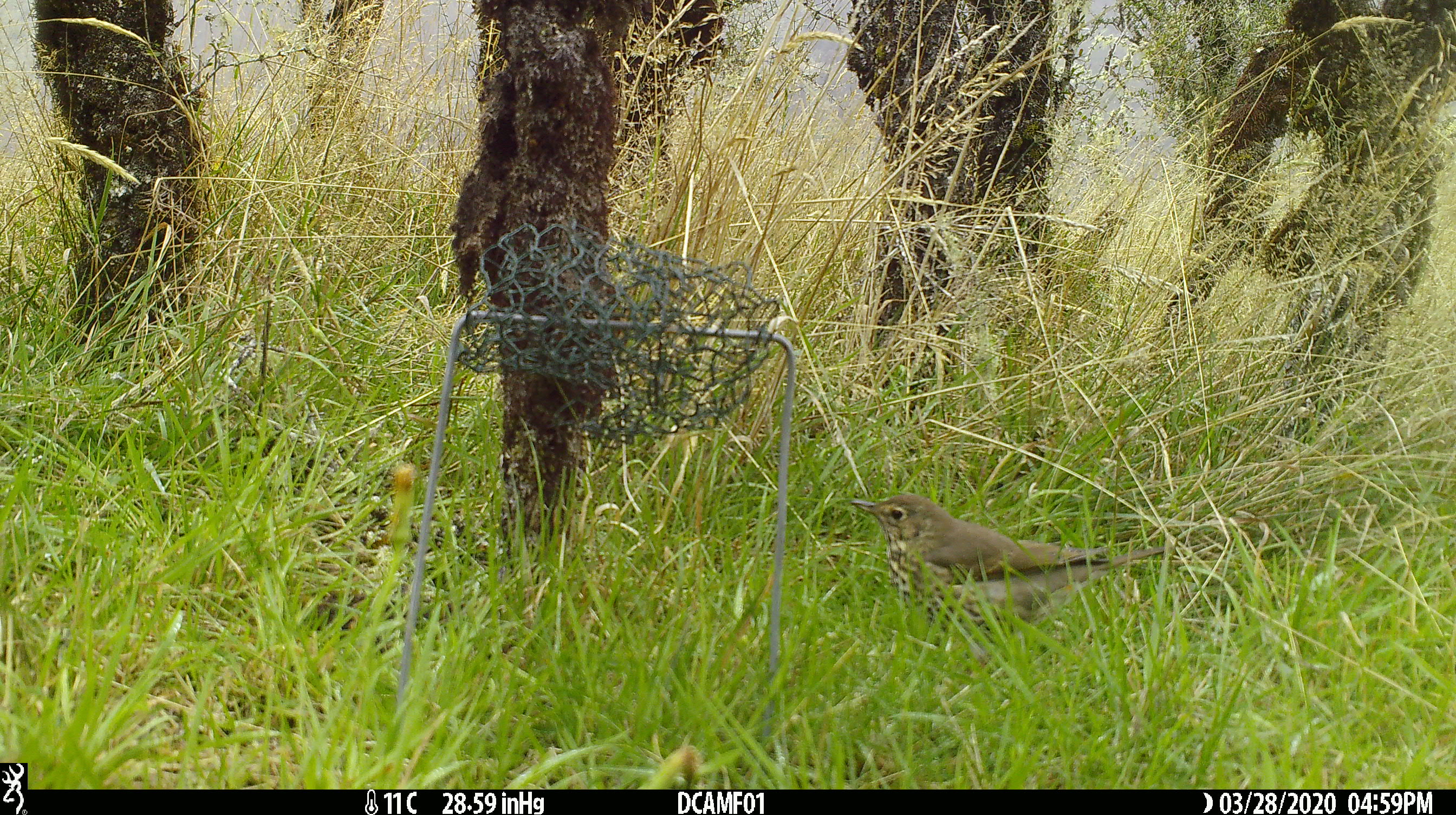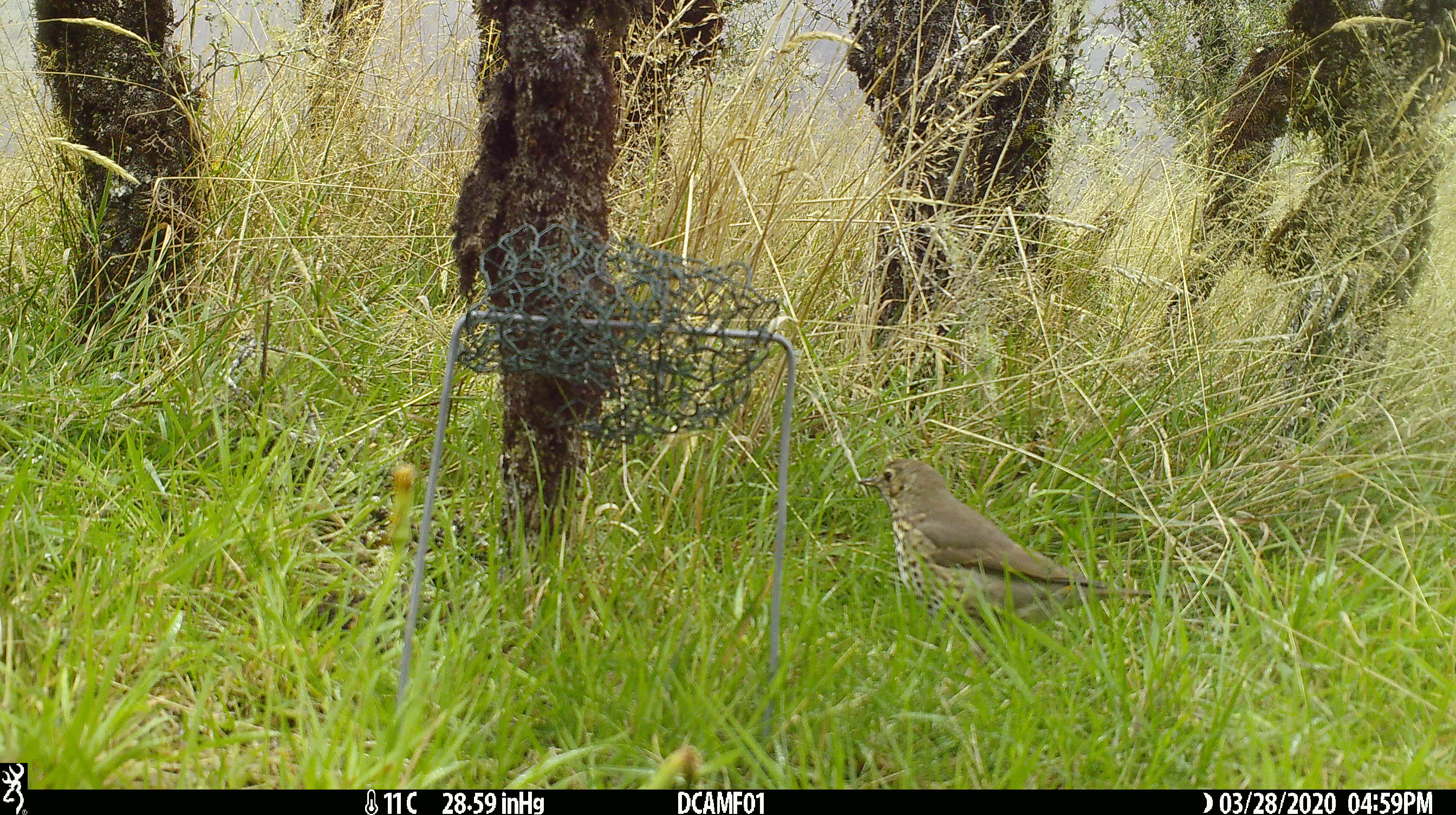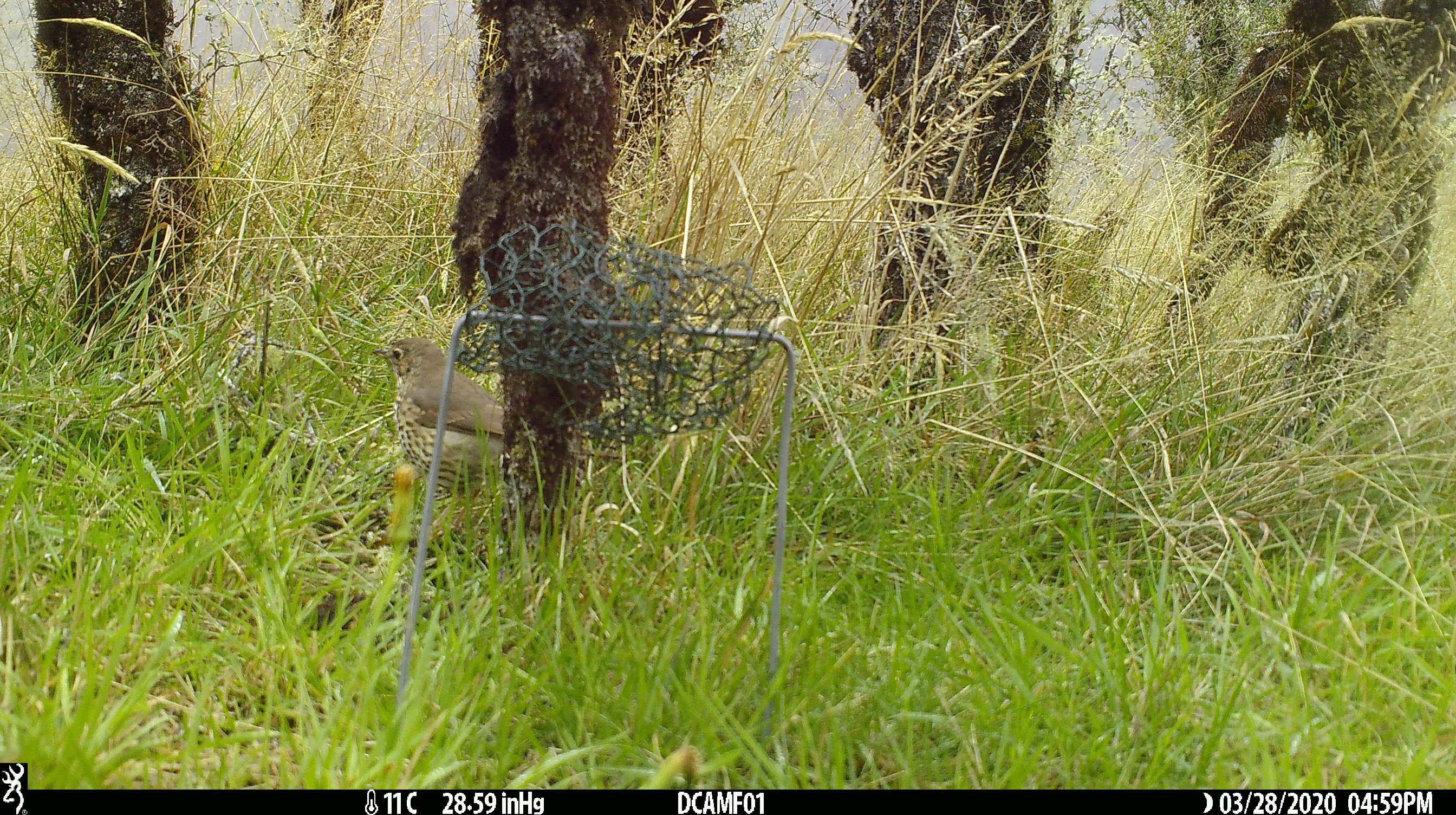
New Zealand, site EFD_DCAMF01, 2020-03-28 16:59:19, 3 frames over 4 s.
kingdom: Animalia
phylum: Chordata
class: Aves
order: Passeriformes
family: Turdidae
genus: Turdus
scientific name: Turdus philomelos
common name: song thrush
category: thrush